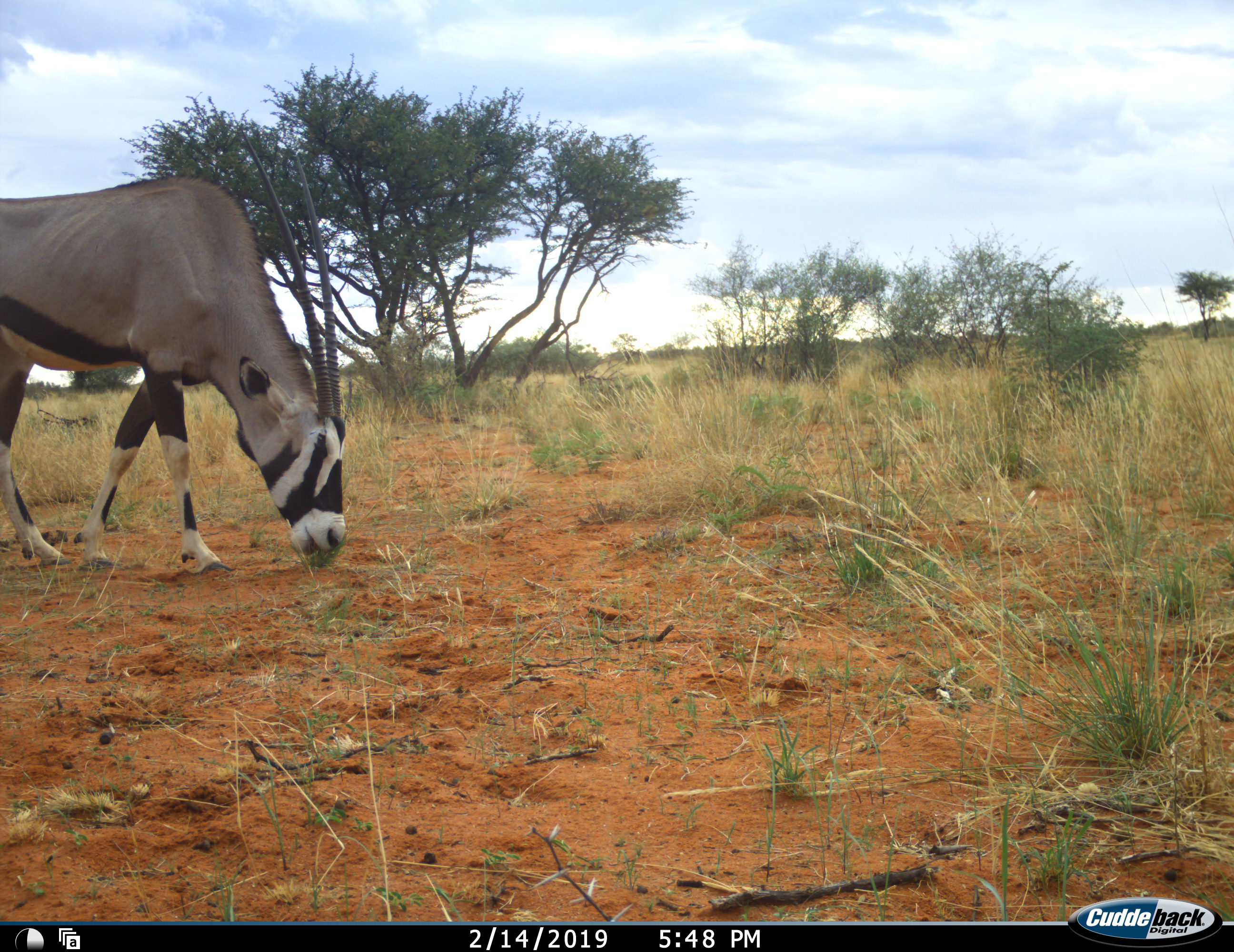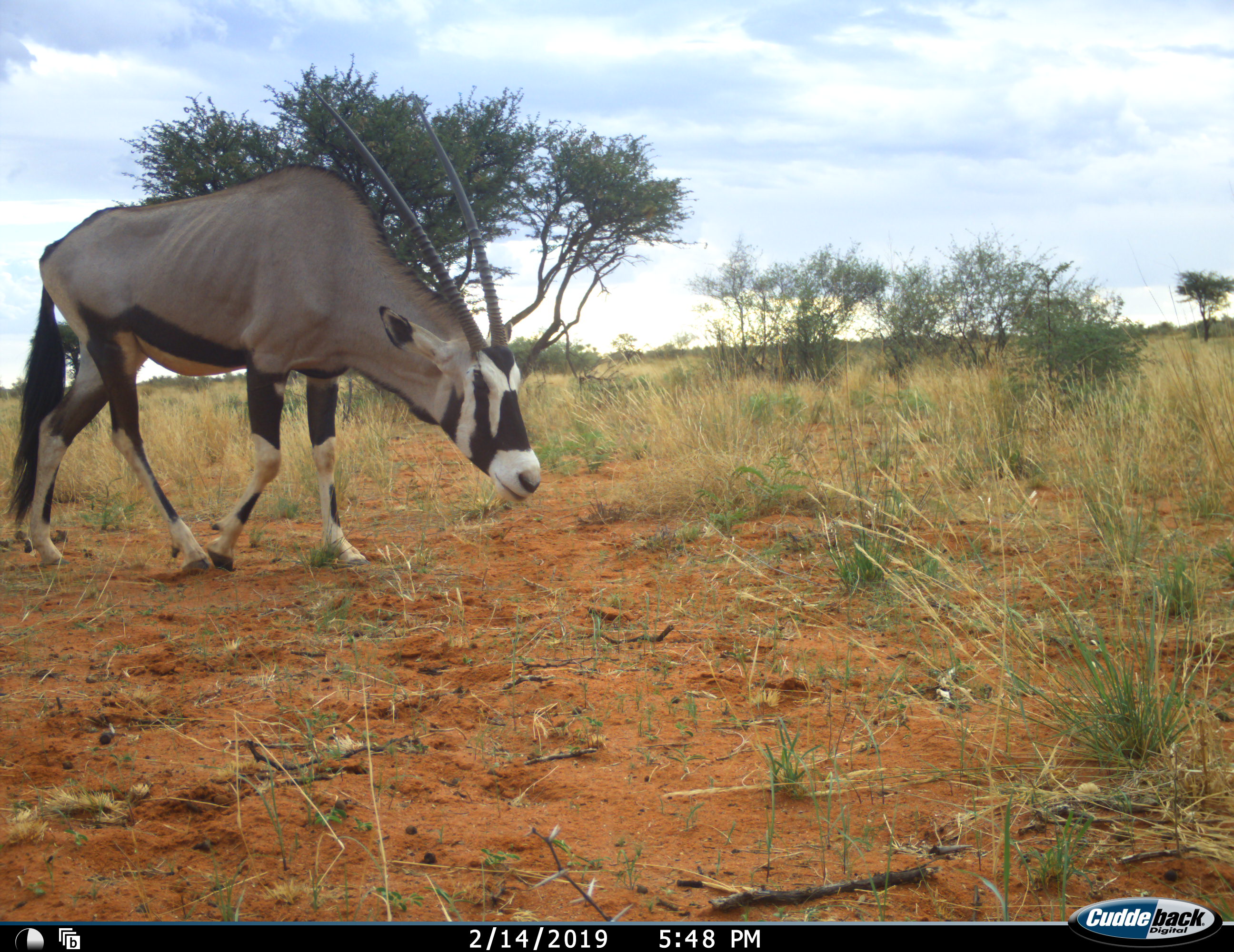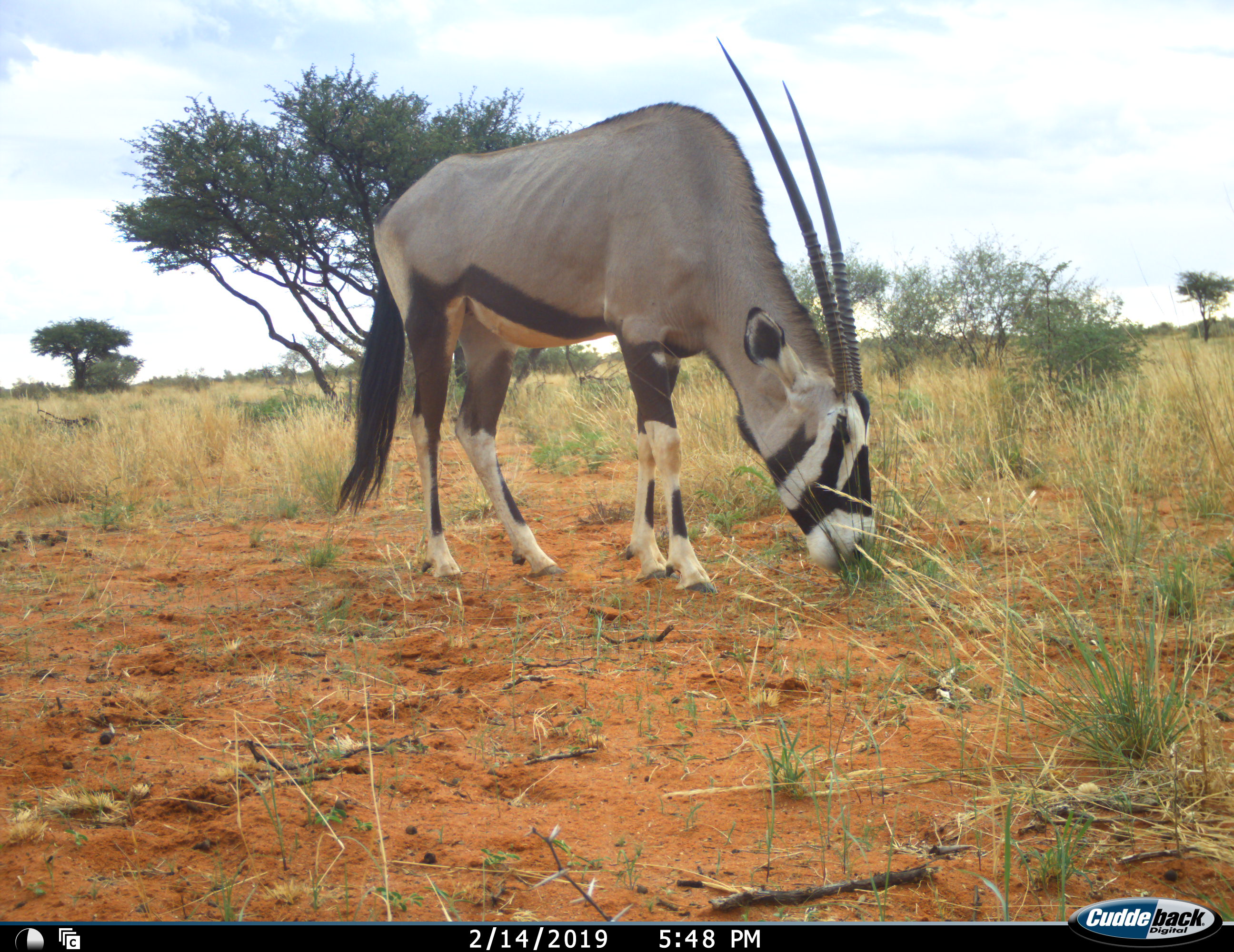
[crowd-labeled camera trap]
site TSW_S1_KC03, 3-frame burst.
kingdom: Animalia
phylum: Chordata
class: Mammalia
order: Artiodactyla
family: Bovidae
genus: Oryx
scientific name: Oryx gazella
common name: gemsbok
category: oryx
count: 1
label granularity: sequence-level